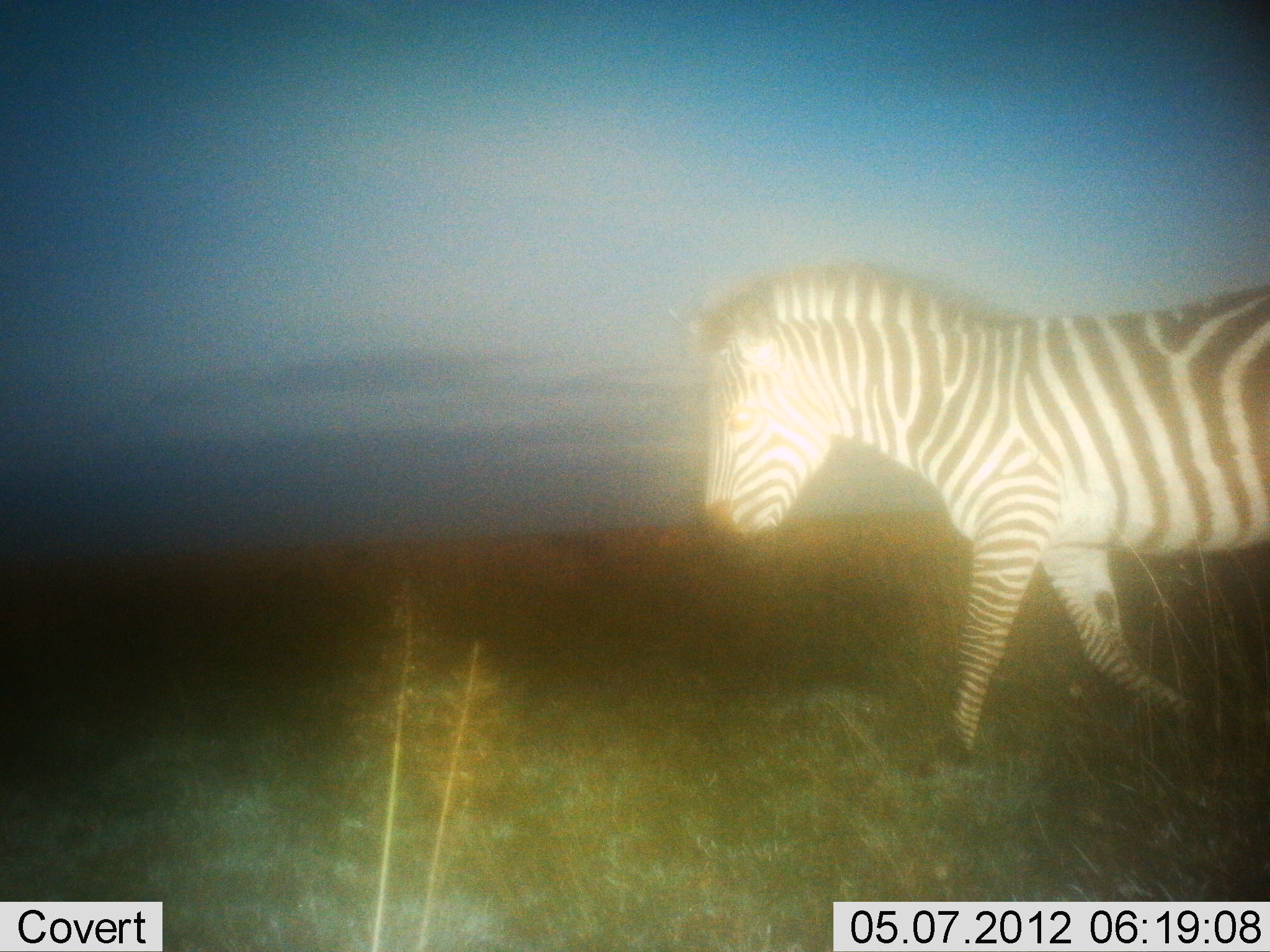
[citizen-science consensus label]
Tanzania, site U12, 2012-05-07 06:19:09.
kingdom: Animalia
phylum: Chordata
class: Mammalia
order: Perissodactyla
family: Equidae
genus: Equus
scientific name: Equus quagga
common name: plains zebra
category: zebra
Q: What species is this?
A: Zebra (plains zebra) (Equus quagga).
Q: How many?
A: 1.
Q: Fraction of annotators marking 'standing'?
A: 0%.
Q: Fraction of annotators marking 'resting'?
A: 0%.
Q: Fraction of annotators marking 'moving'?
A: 100%.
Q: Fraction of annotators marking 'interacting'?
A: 0%.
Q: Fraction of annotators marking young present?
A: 0%.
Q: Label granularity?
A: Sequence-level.